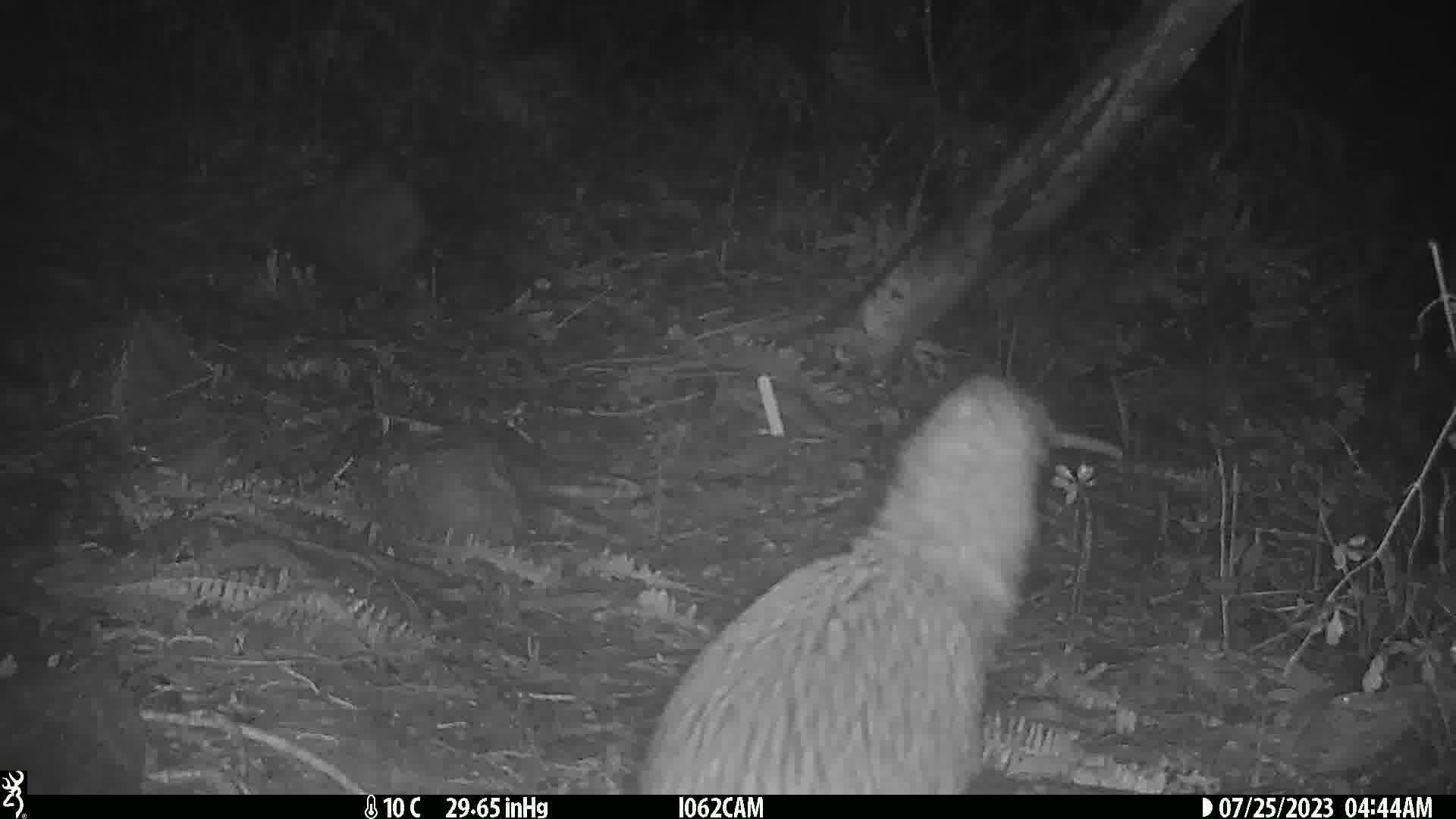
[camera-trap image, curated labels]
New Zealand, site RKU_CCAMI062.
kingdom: Animalia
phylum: Chordata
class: Aves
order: Apterygiformes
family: Apterygidae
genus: Apteryx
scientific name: Apteryx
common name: kiwi